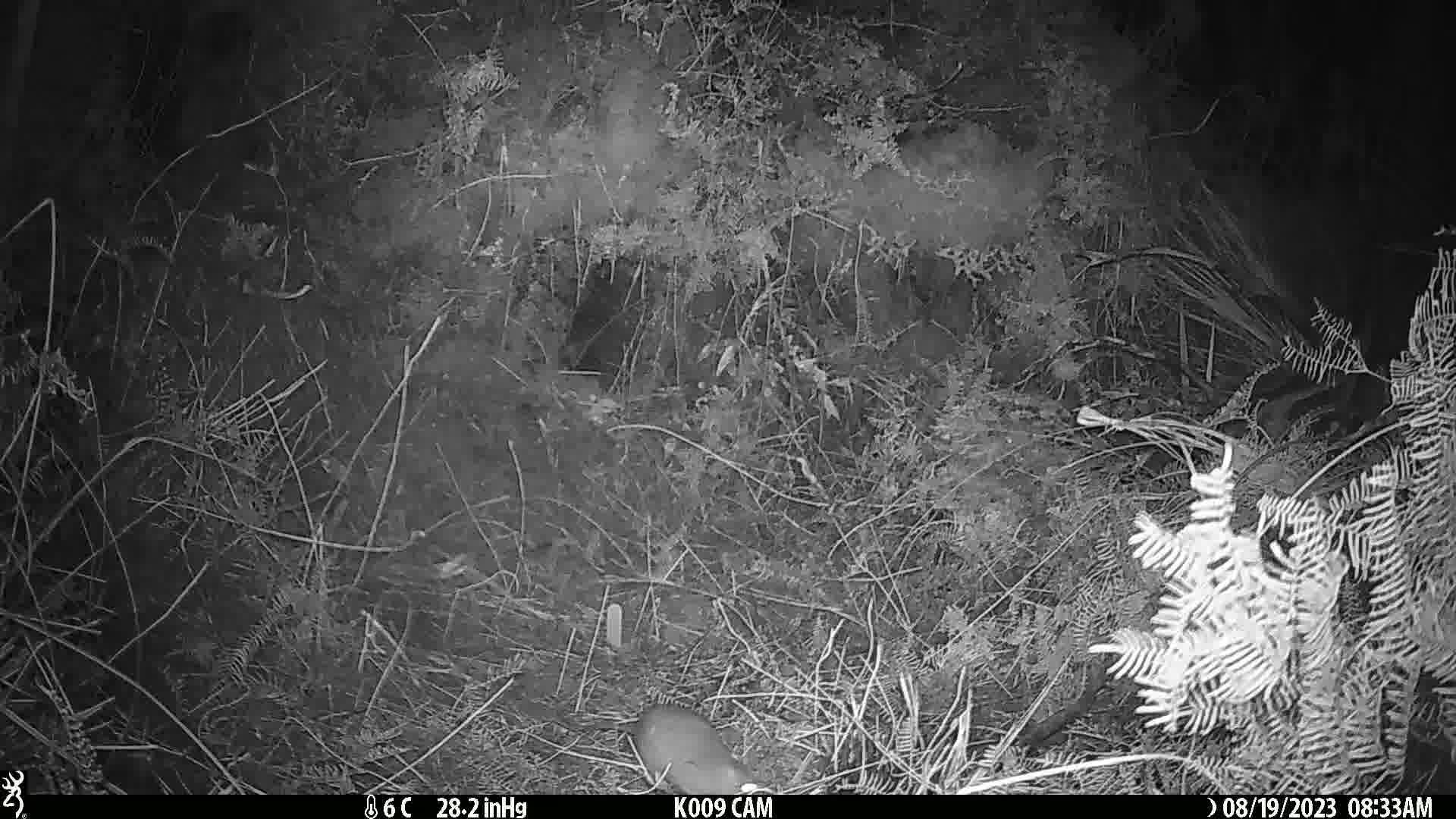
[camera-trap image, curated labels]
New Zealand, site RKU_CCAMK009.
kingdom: Animalia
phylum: Chordata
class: Mammalia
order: Rodentia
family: Muridae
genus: Rattus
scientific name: Rattus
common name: rat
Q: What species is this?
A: Rat (Rattus).